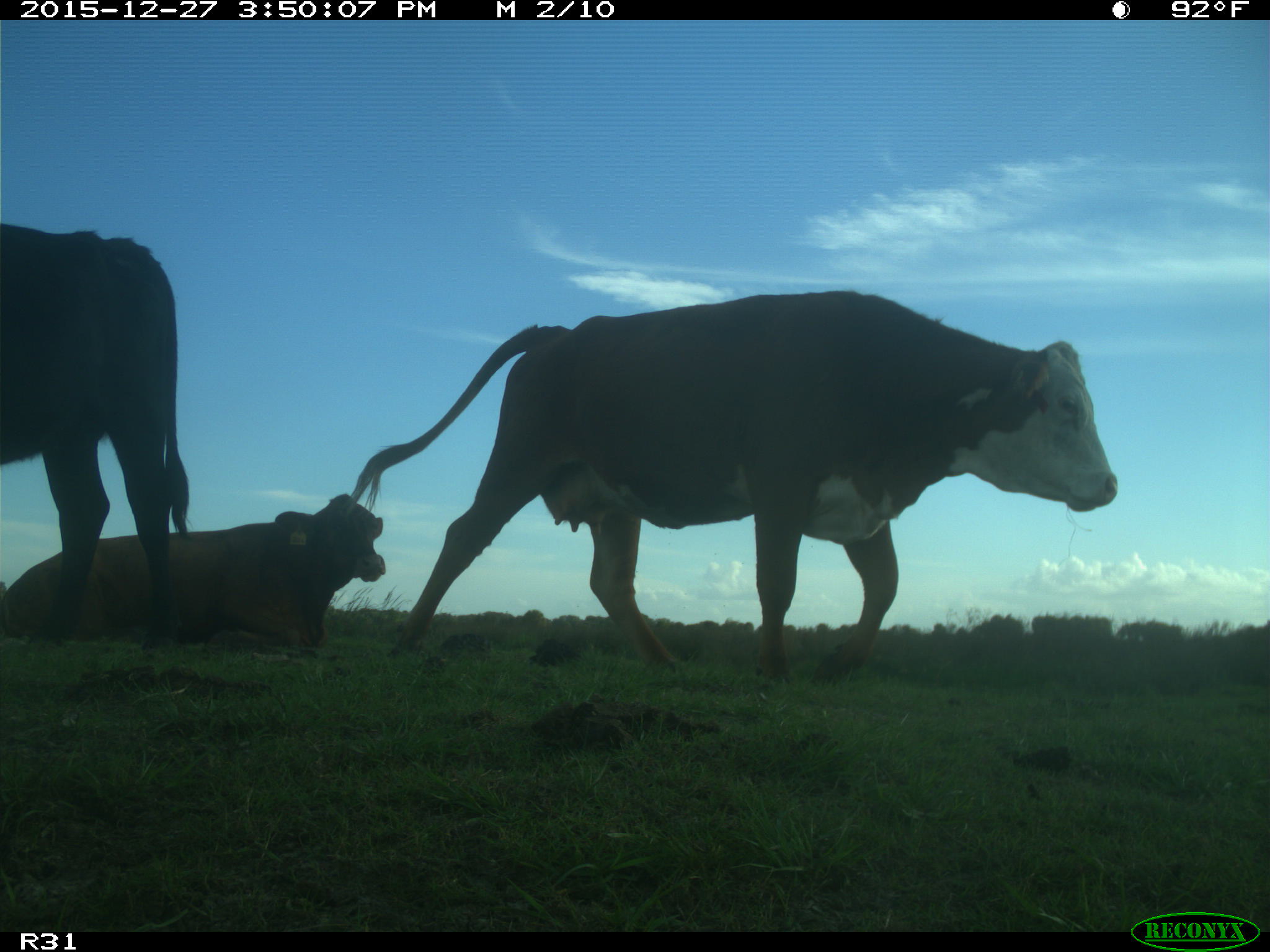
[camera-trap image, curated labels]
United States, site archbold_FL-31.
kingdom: Animalia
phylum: Chordata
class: Mammalia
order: Artiodactyla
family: Bovidae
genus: Bos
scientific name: Bos taurus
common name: domestic cow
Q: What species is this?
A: Bos taurus (domestic cow).